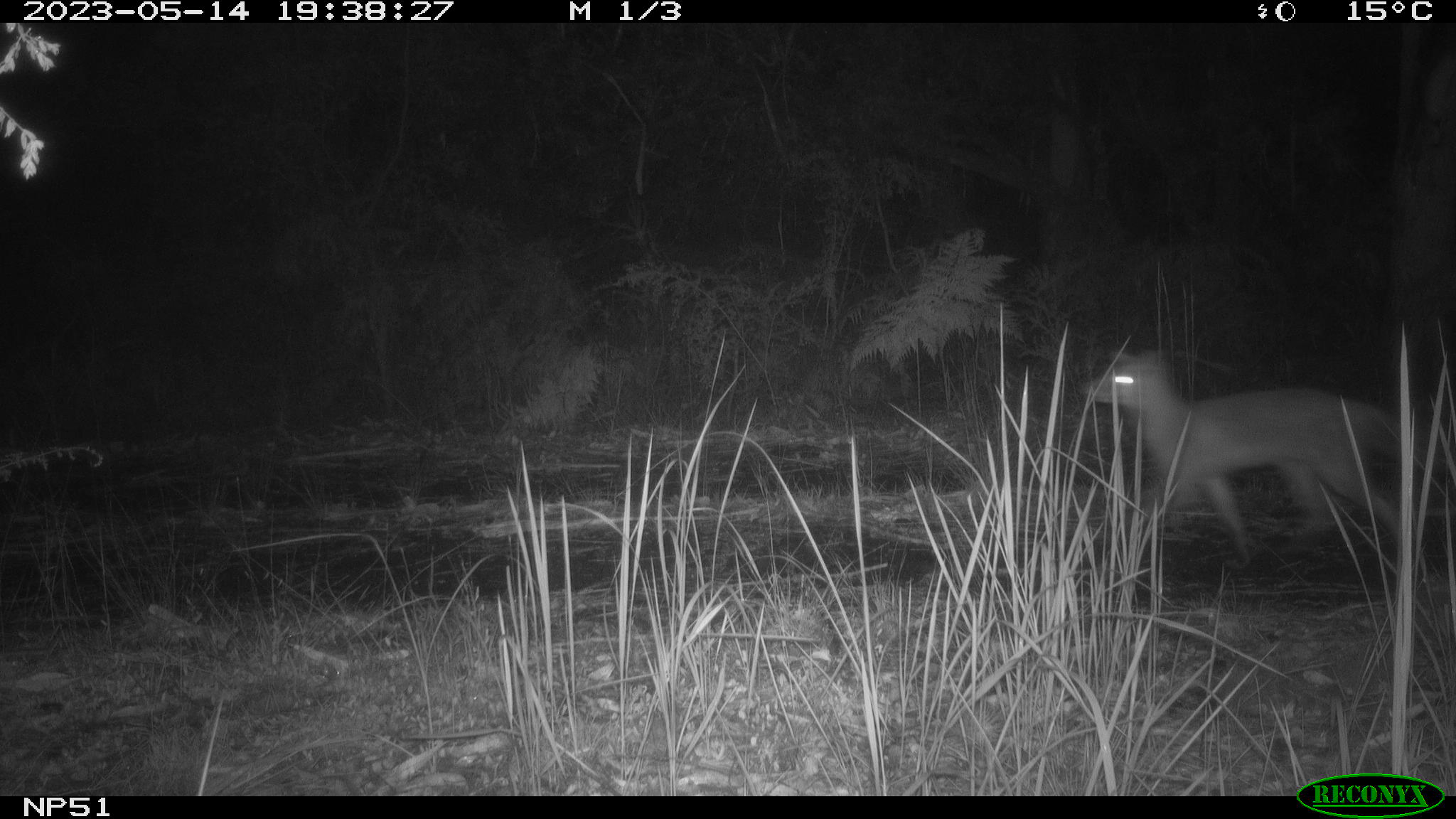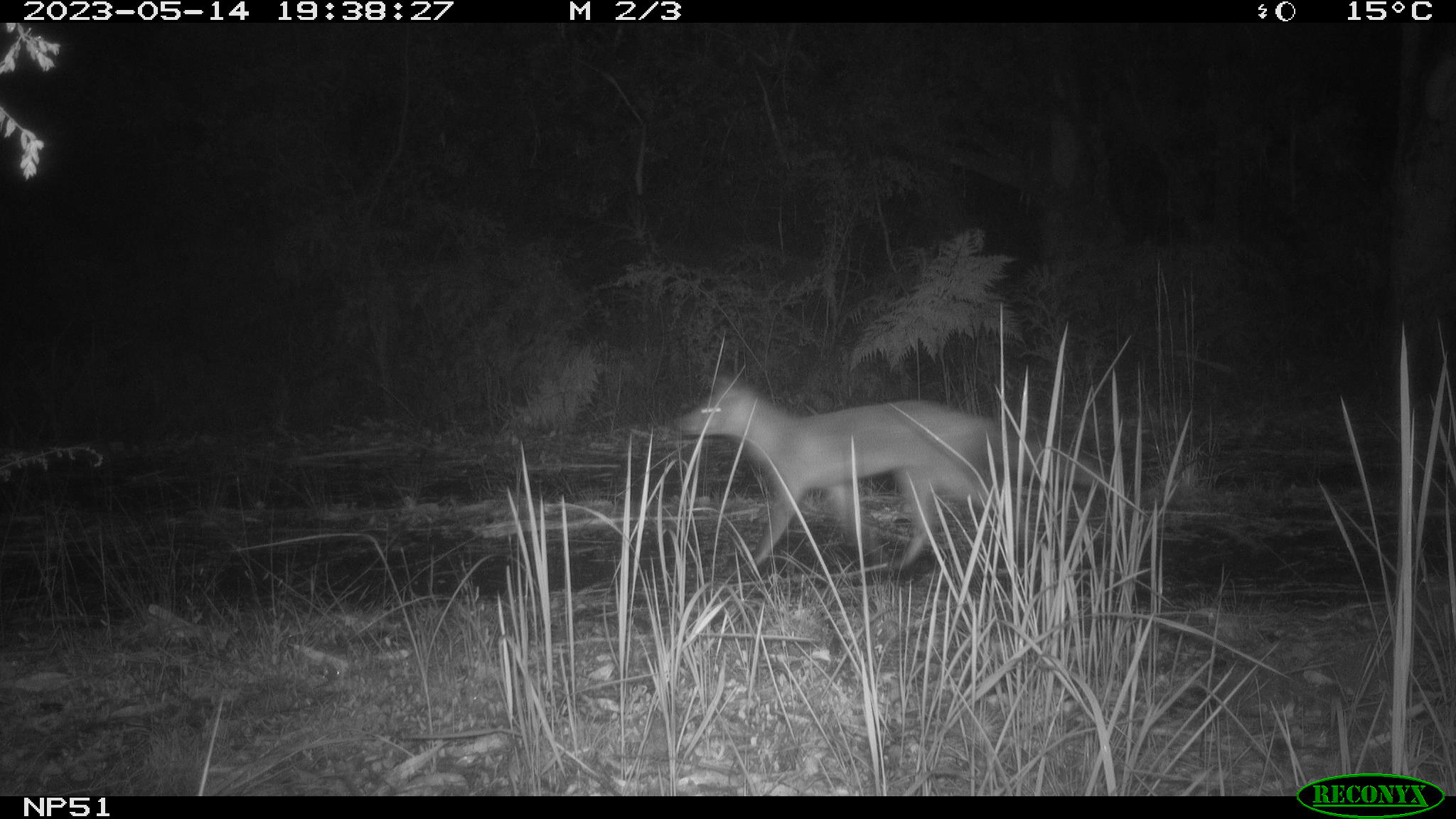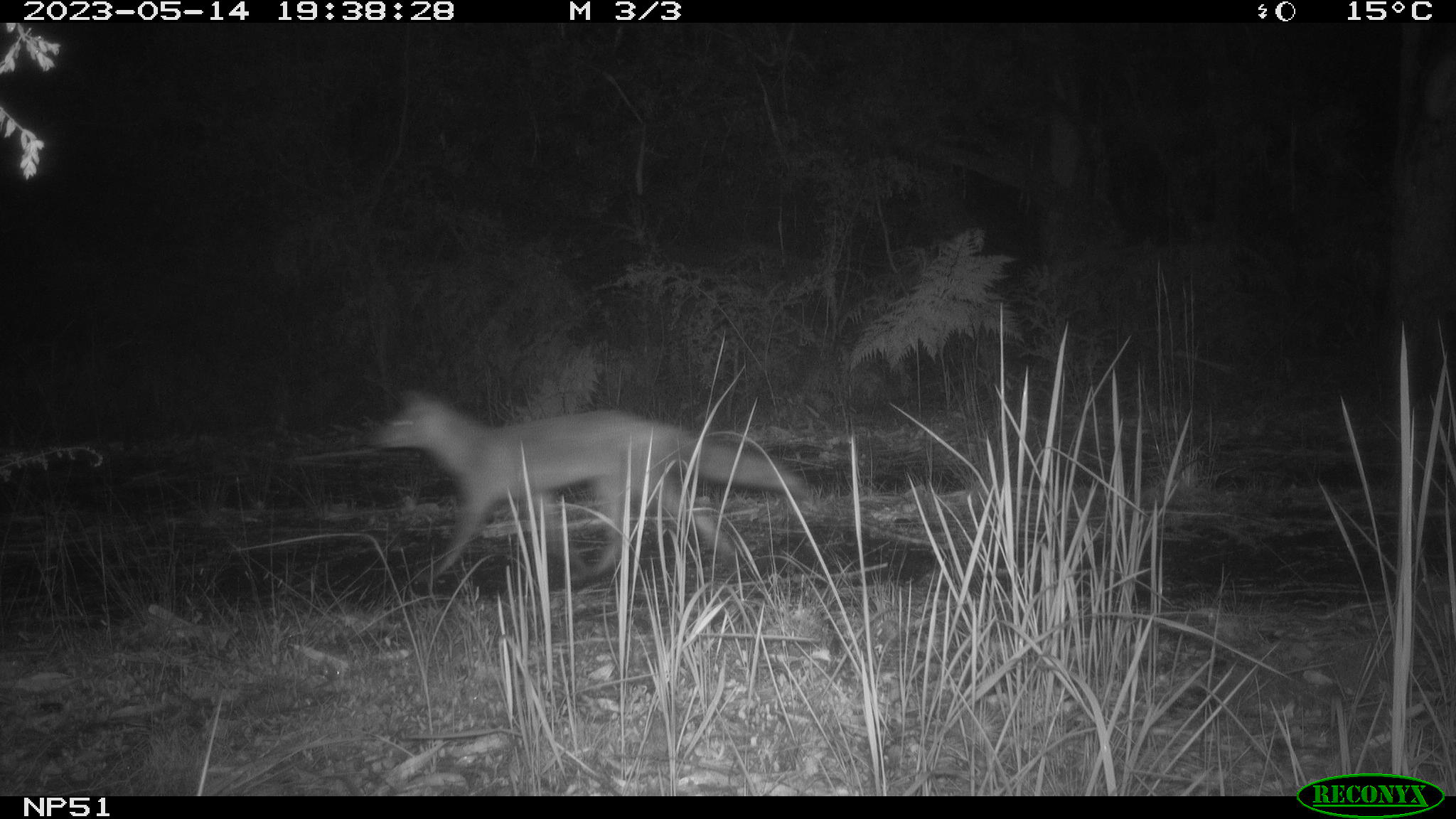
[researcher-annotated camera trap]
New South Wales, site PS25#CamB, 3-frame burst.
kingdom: Animalia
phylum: Chordata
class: Mammalia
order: Carnivora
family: Canidae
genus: Vulpes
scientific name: Vulpes vulpes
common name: red fox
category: fox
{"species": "fox (red fox) (Vulpes vulpes)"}